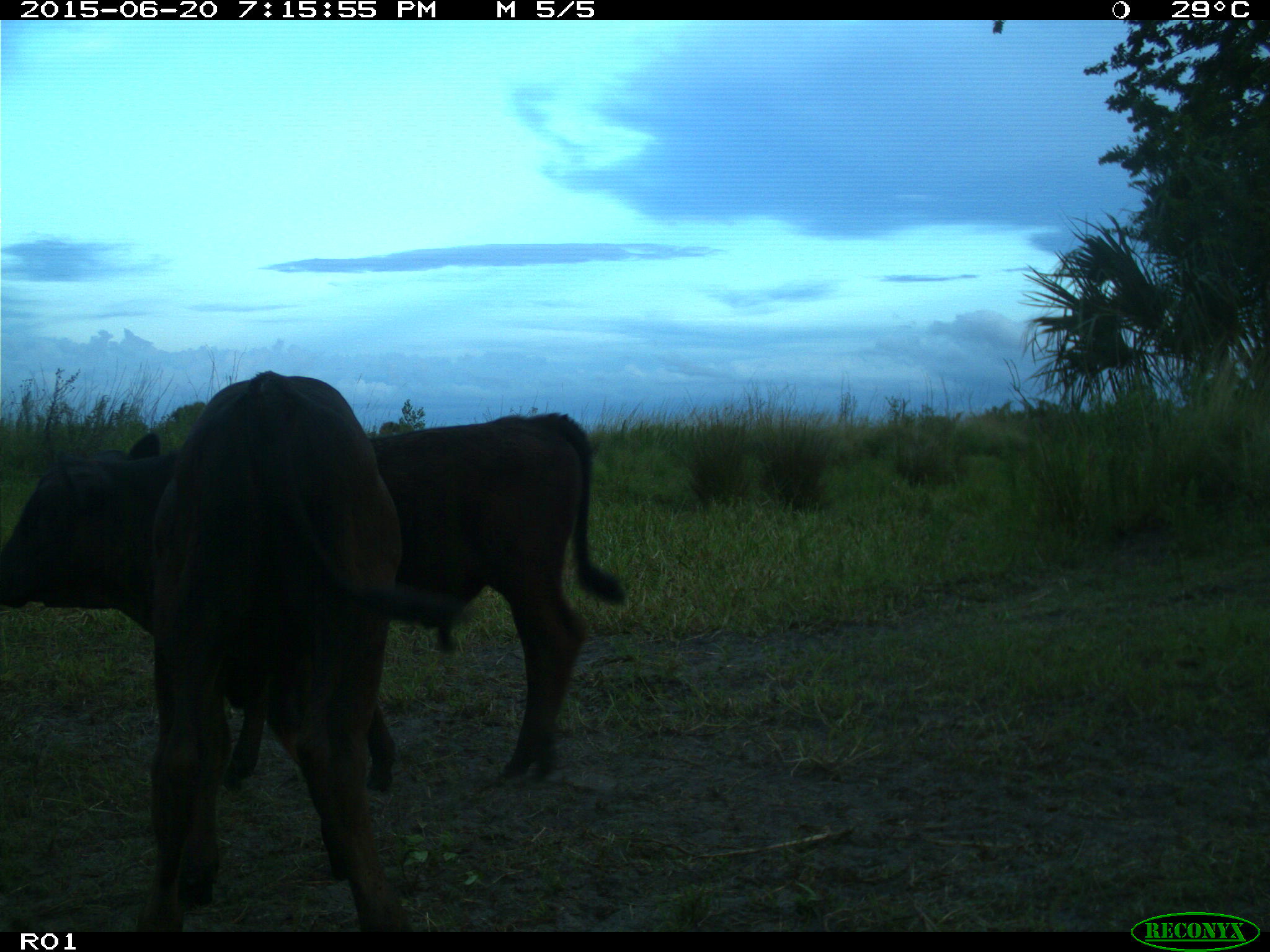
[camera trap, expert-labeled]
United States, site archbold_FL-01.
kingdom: Animalia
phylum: Chordata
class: Mammalia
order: Artiodactyla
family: Bovidae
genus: Bos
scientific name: Bos taurus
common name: domestic cow